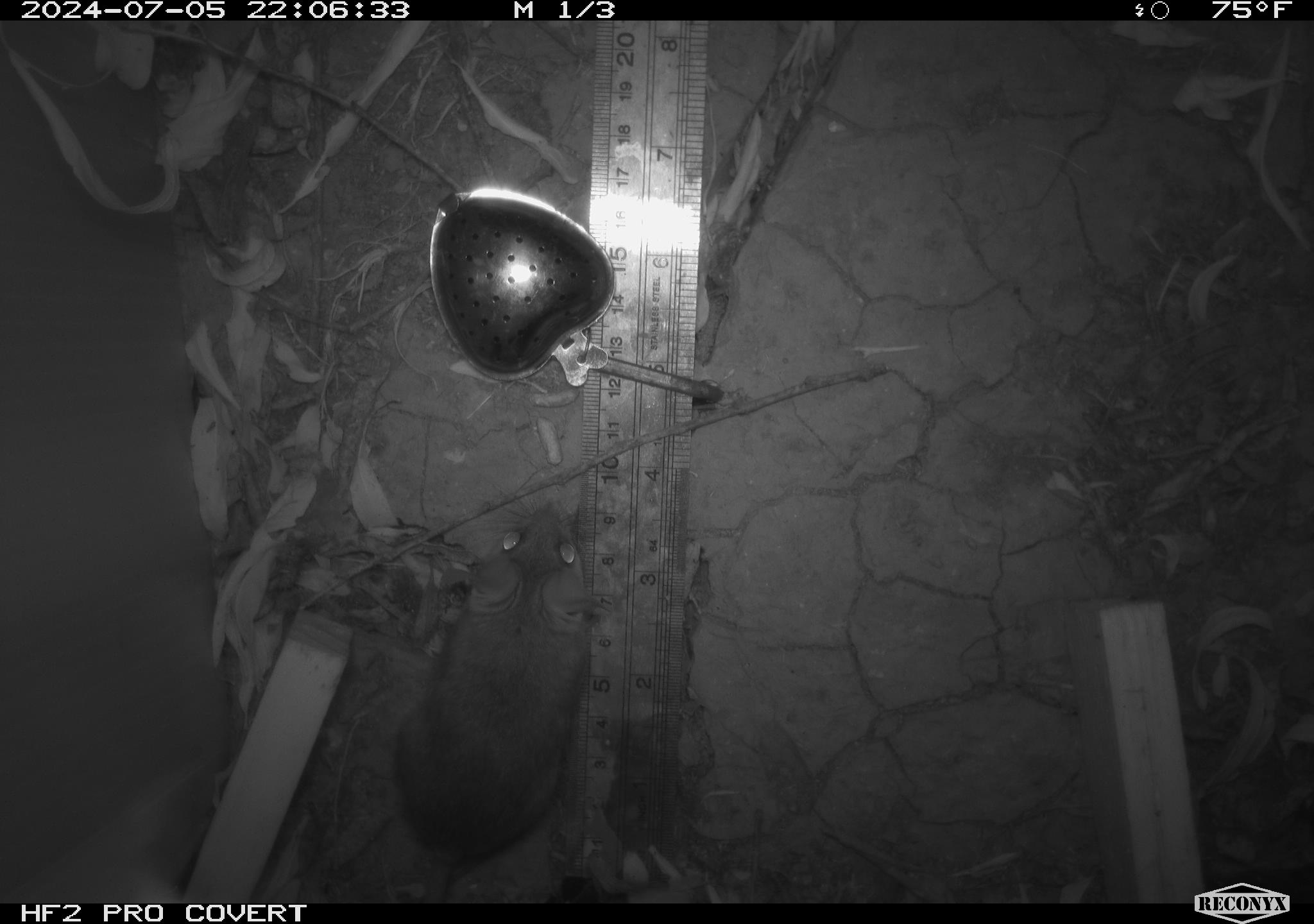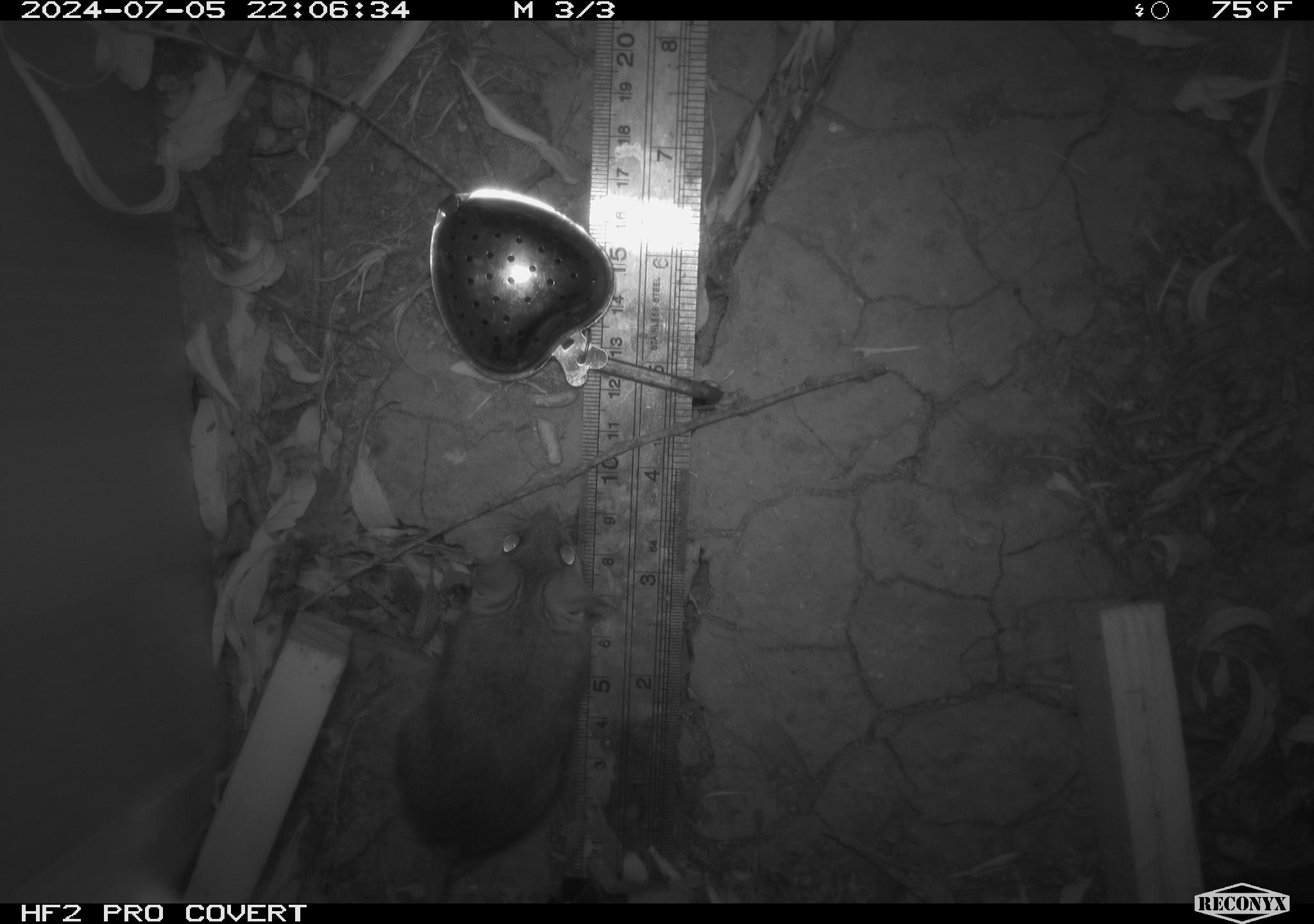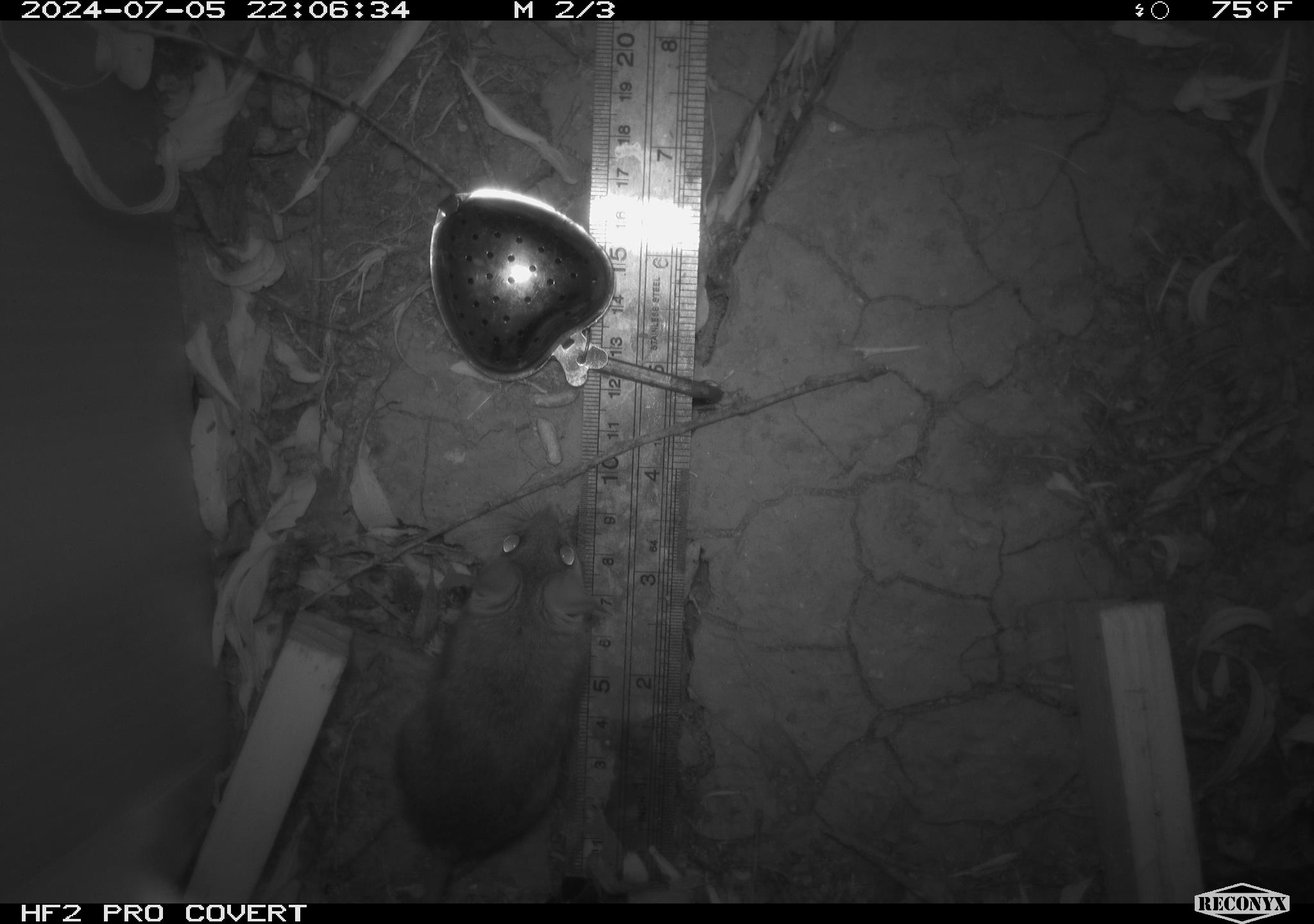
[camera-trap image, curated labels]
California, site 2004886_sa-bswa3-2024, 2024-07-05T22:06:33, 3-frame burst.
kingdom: Animalia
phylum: Chordata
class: Mammalia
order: Rodentia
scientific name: Rodentia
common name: mouse species